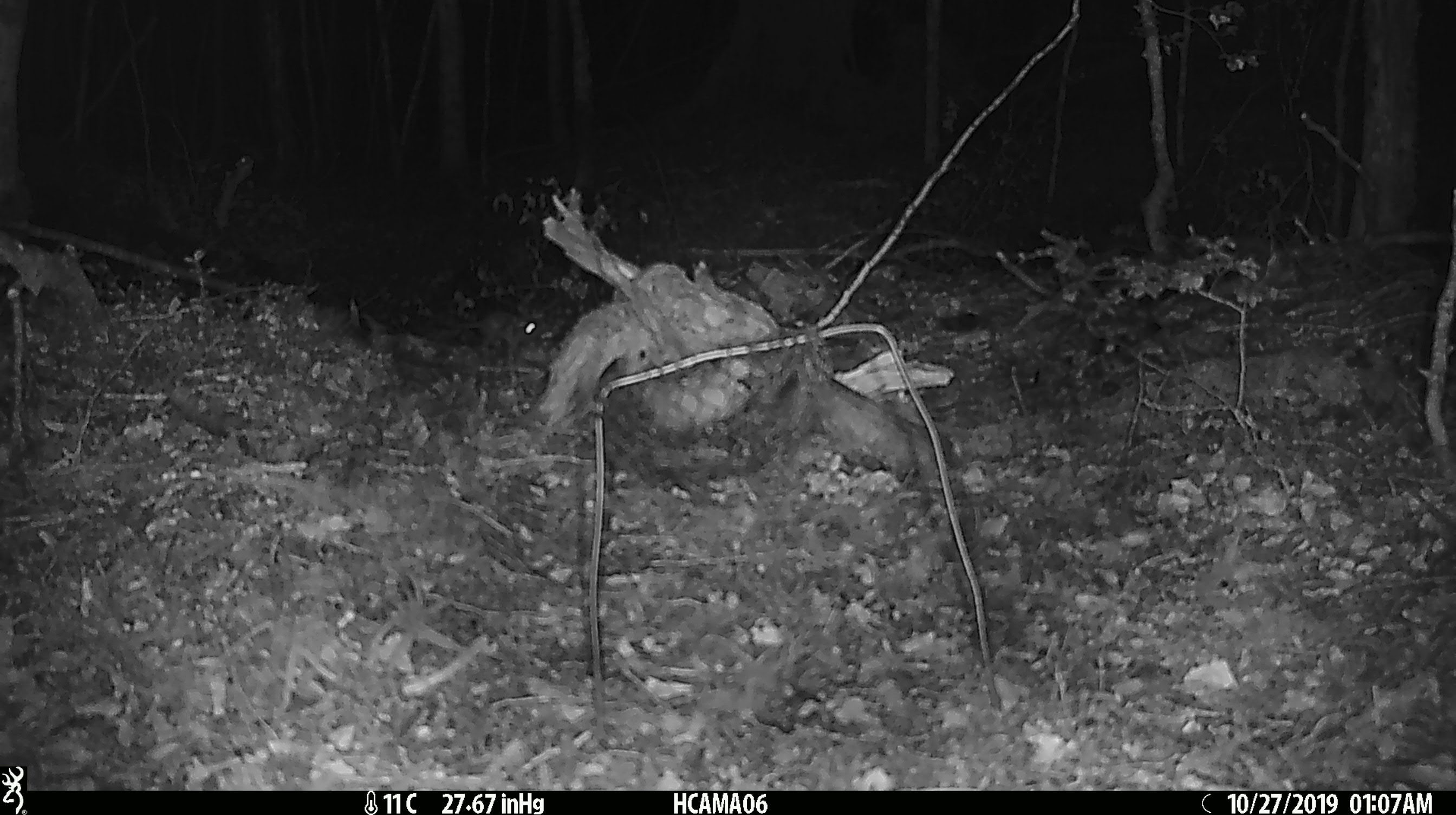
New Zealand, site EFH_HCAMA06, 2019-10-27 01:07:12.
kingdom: Animalia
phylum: Chordata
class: Mammalia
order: Rodentia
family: Muridae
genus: Mus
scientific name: Mus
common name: mouse